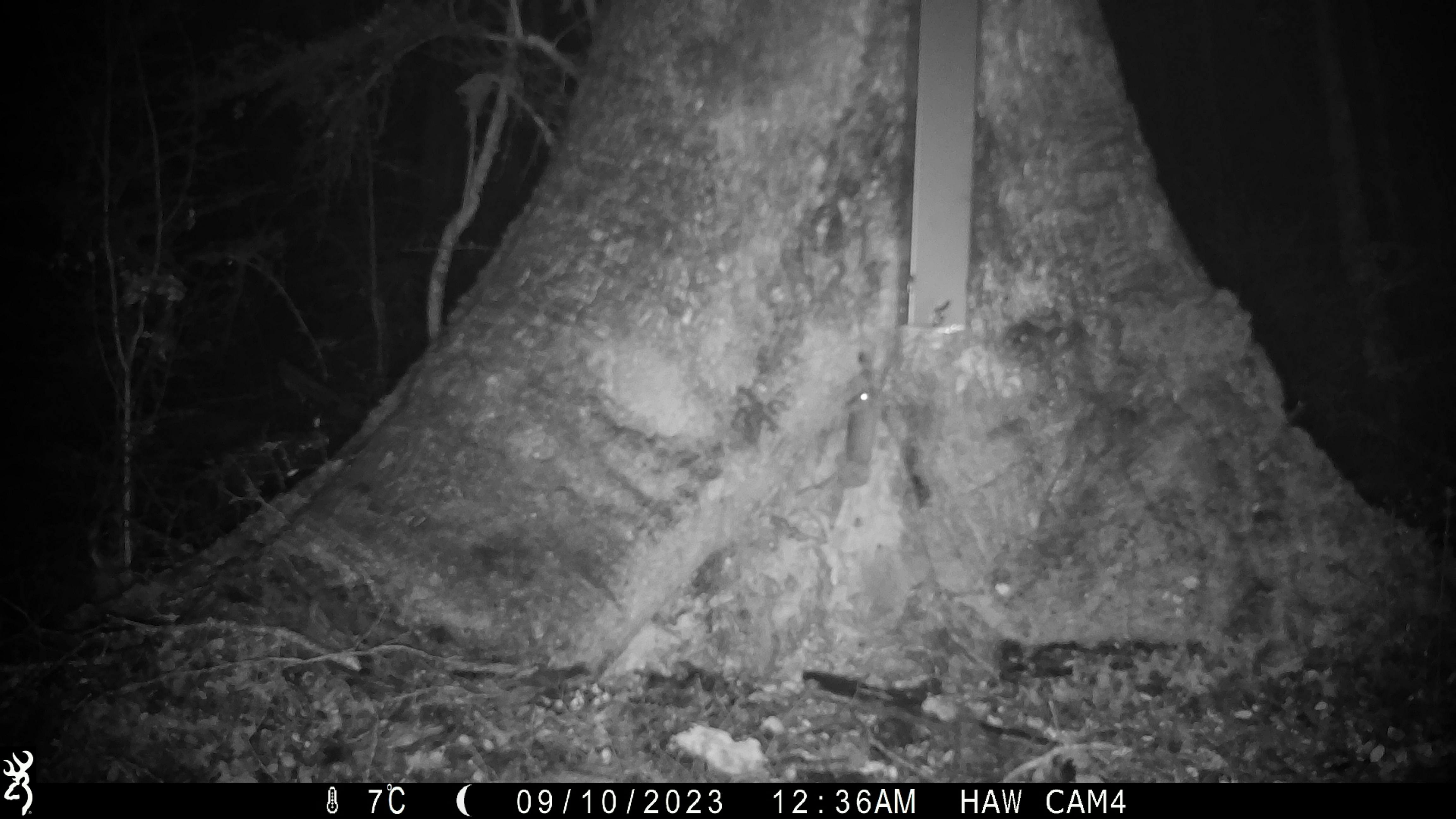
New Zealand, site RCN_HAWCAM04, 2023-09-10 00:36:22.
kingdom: Animalia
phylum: Chordata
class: Mammalia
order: Rodentia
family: Muridae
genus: Mus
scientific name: Mus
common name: mouse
Mouse (Mus).